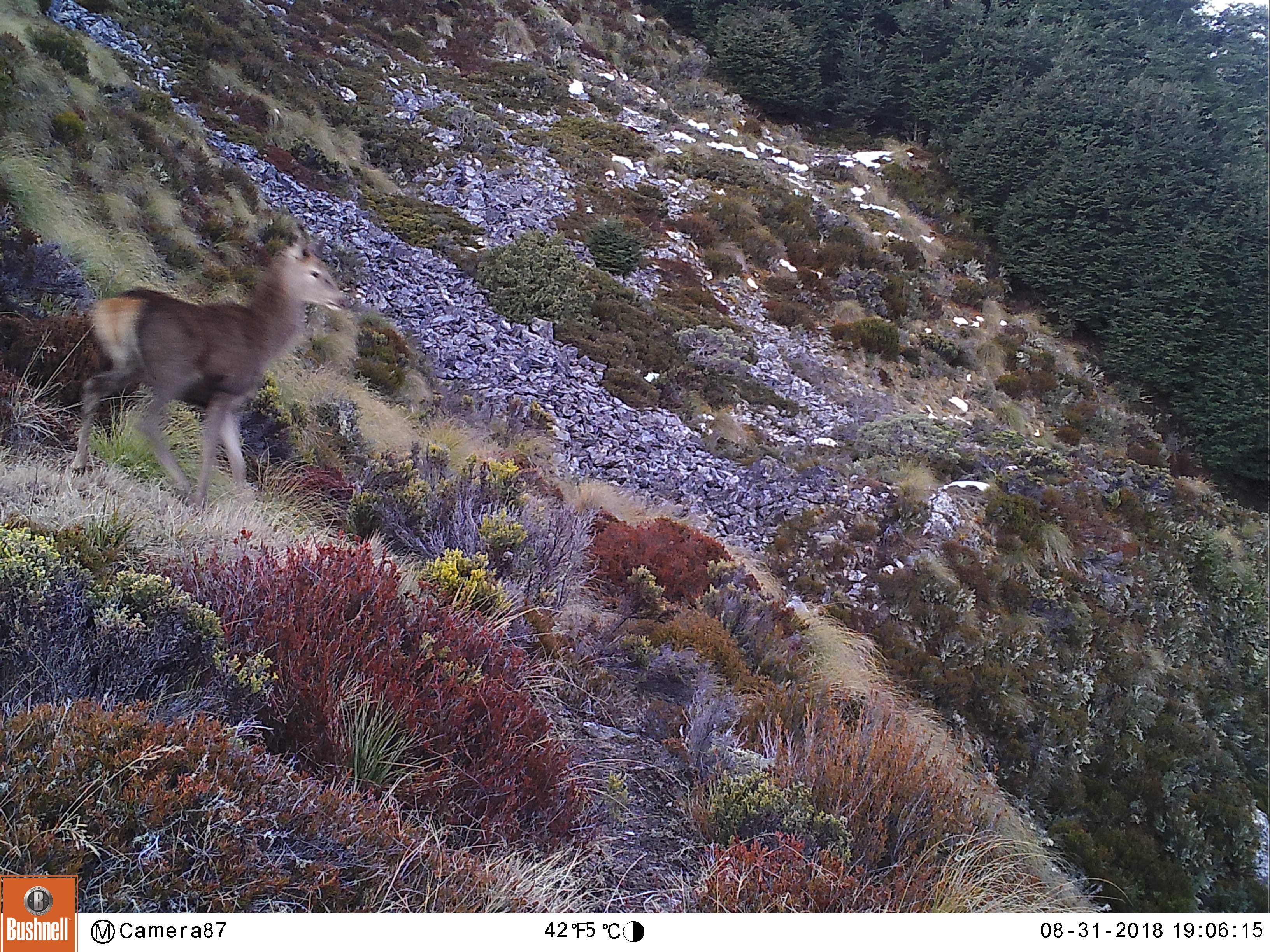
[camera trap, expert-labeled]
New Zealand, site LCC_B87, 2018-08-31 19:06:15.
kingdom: Animalia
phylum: Chordata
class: Mammalia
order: Artiodactyla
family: Cervidae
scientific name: Cervidae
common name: deer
Deer (Cervidae).